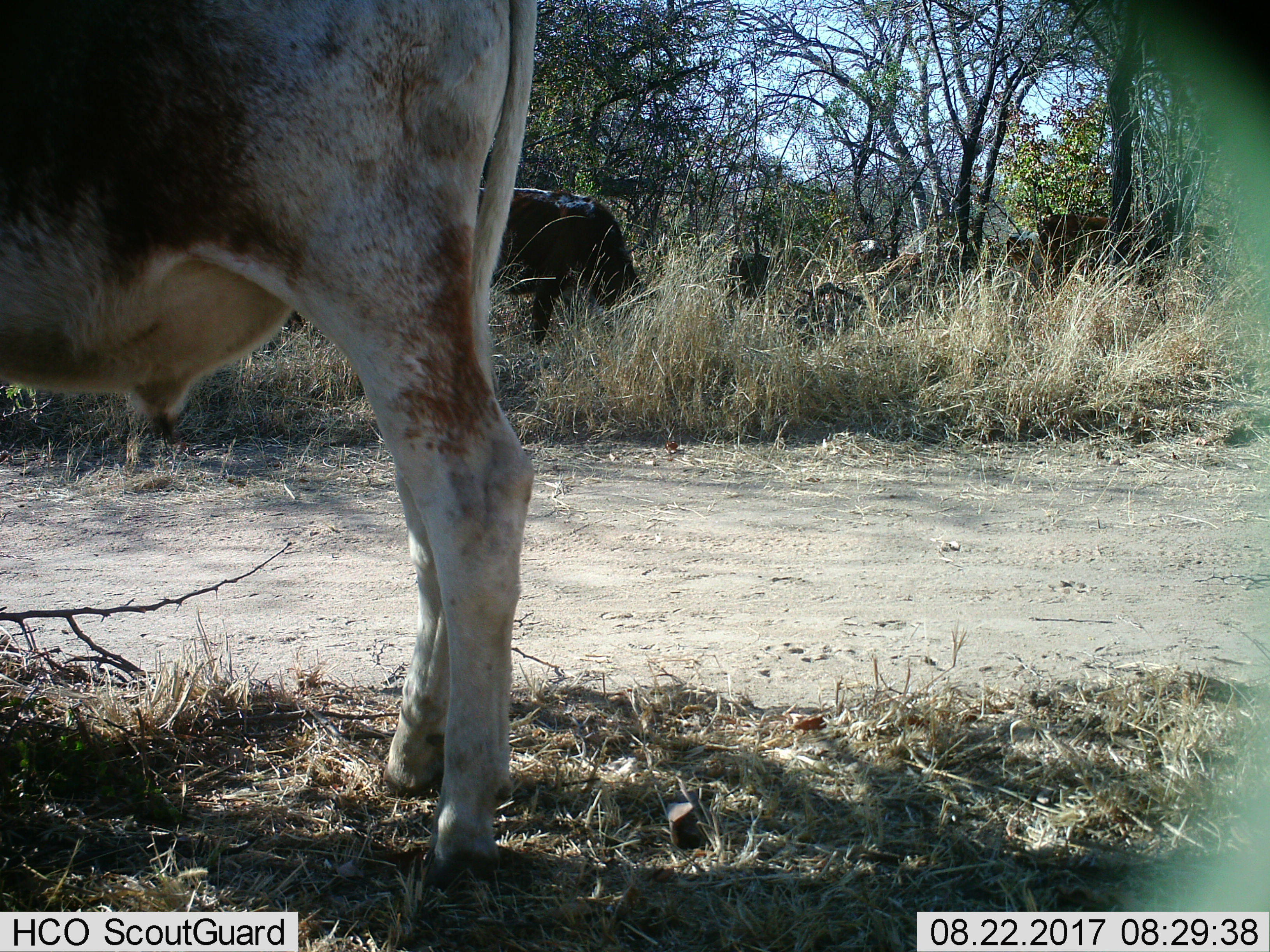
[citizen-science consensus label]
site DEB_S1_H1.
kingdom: Animalia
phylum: Chordata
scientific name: Vertebrata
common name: domestic animal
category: domesticanimal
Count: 6.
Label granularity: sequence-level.